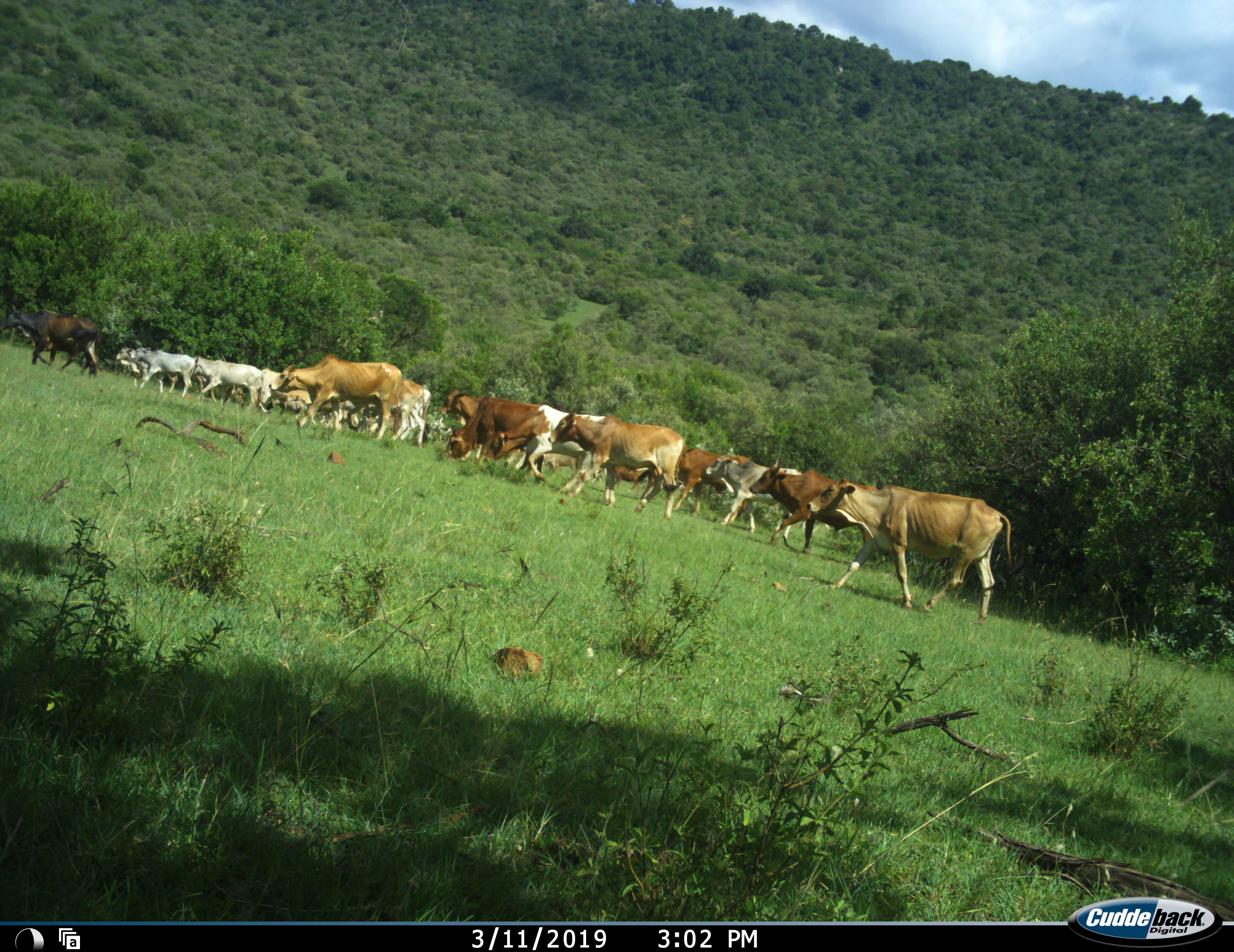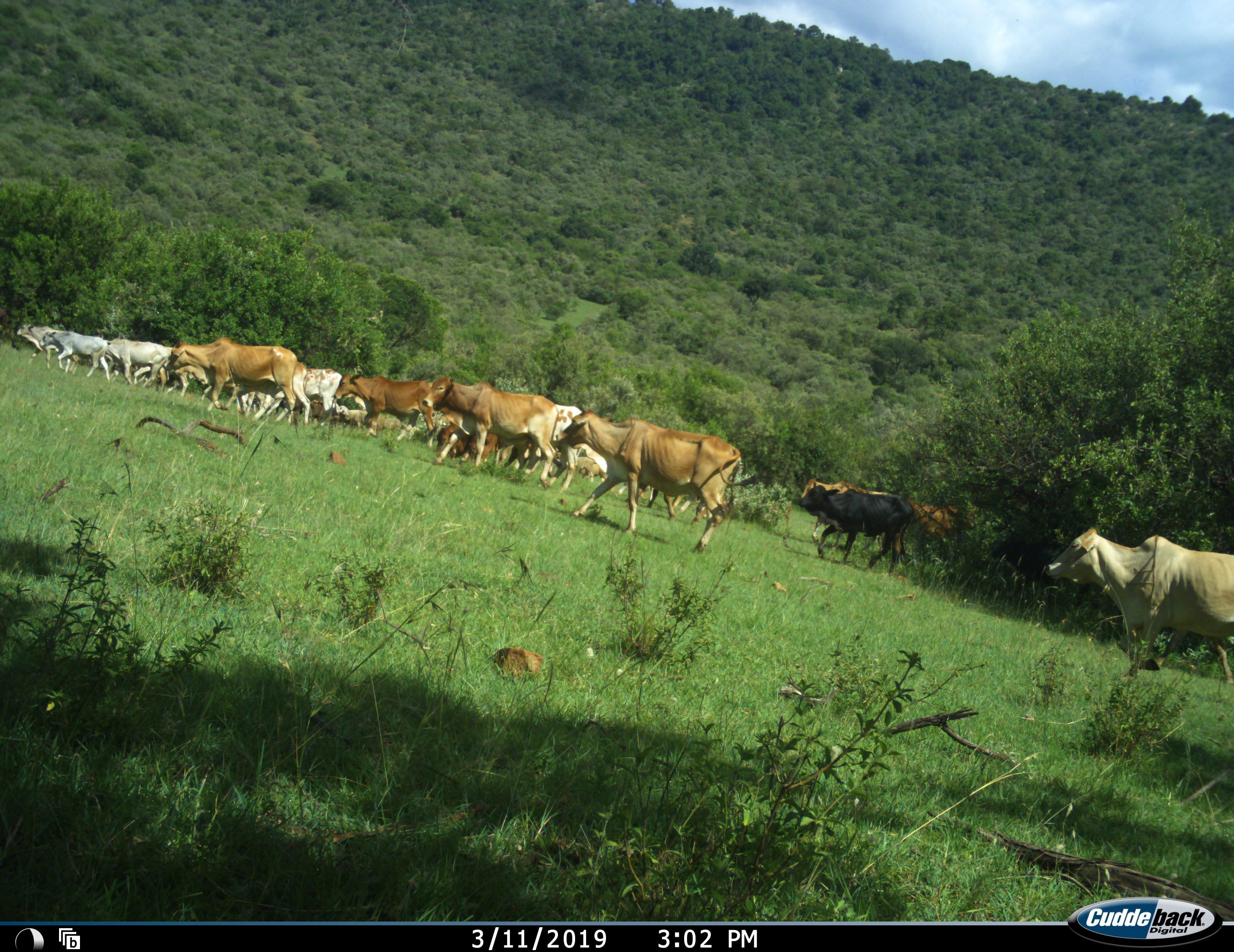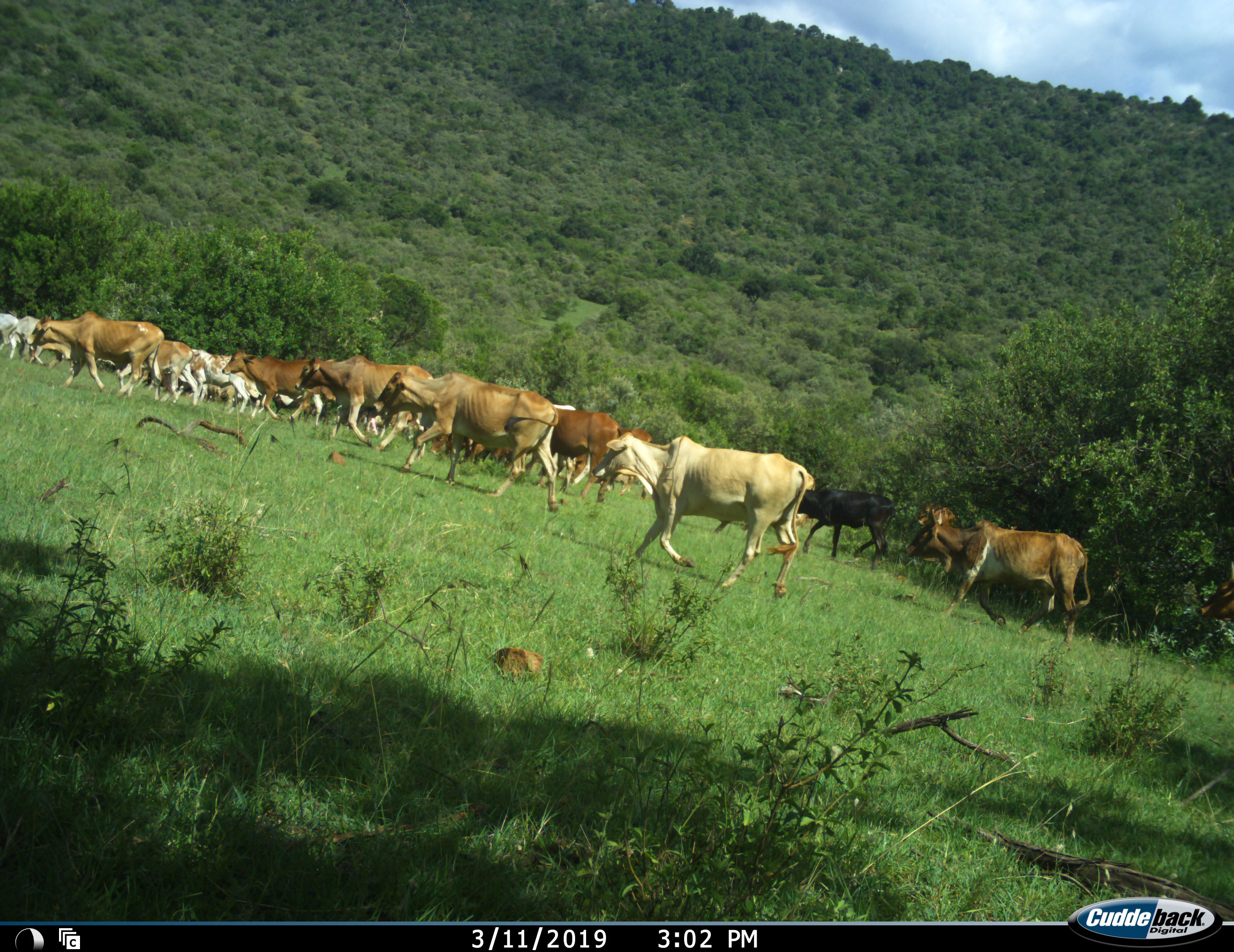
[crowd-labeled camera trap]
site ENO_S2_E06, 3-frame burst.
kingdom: Animalia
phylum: Chordata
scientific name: Vertebrata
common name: domestic animal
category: domesticanimal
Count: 11-50.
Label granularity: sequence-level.